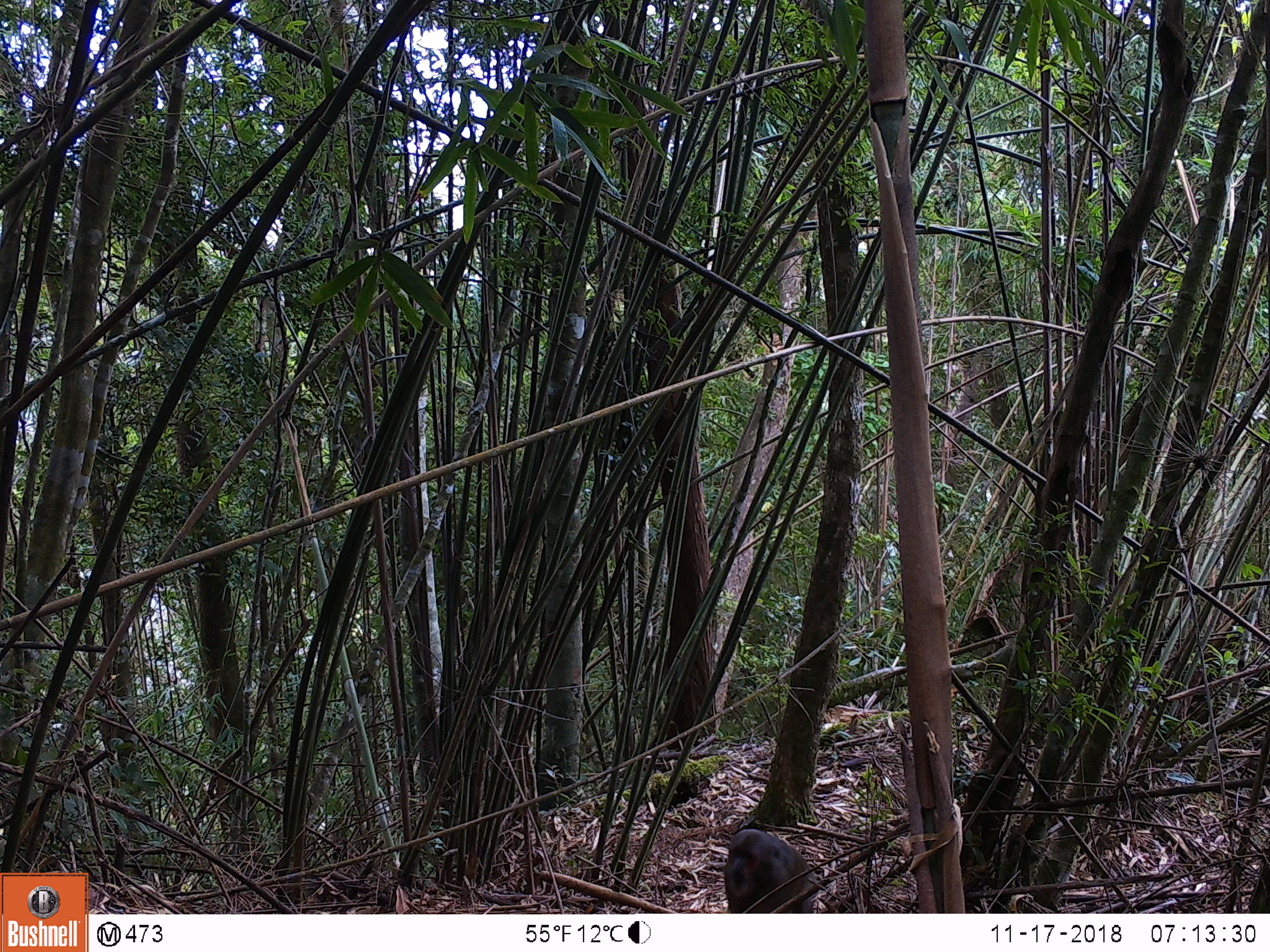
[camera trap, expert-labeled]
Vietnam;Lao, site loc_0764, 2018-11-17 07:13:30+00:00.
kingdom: Animalia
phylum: Chordata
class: Mammalia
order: Primates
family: Cercopithecidae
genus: Macaca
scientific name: Macaca arctoides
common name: stump-tailed macaque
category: stump tailed macaque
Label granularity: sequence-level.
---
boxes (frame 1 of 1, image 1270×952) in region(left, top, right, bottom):
stump tailed macaque: region(724, 828, 817, 913)